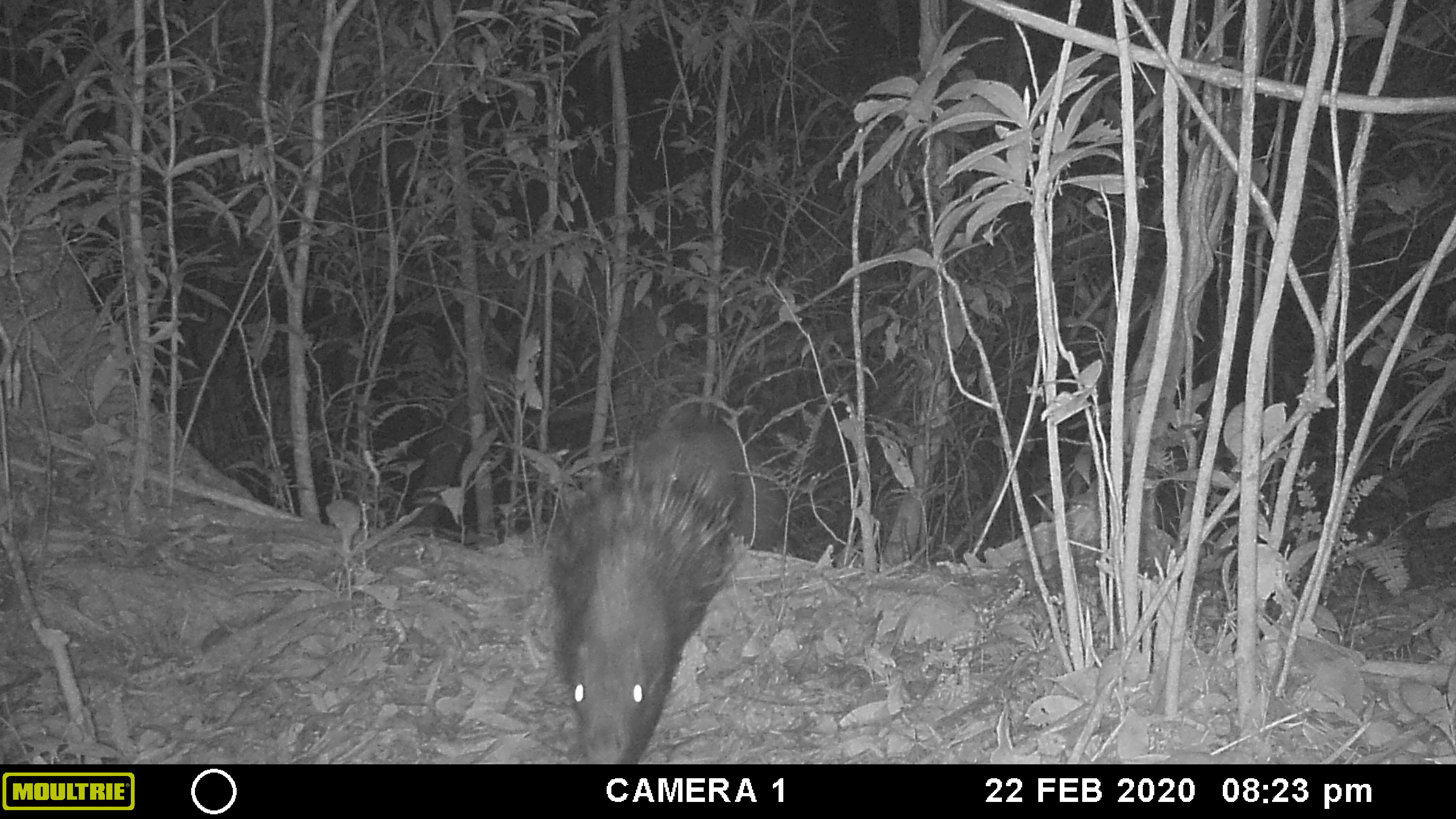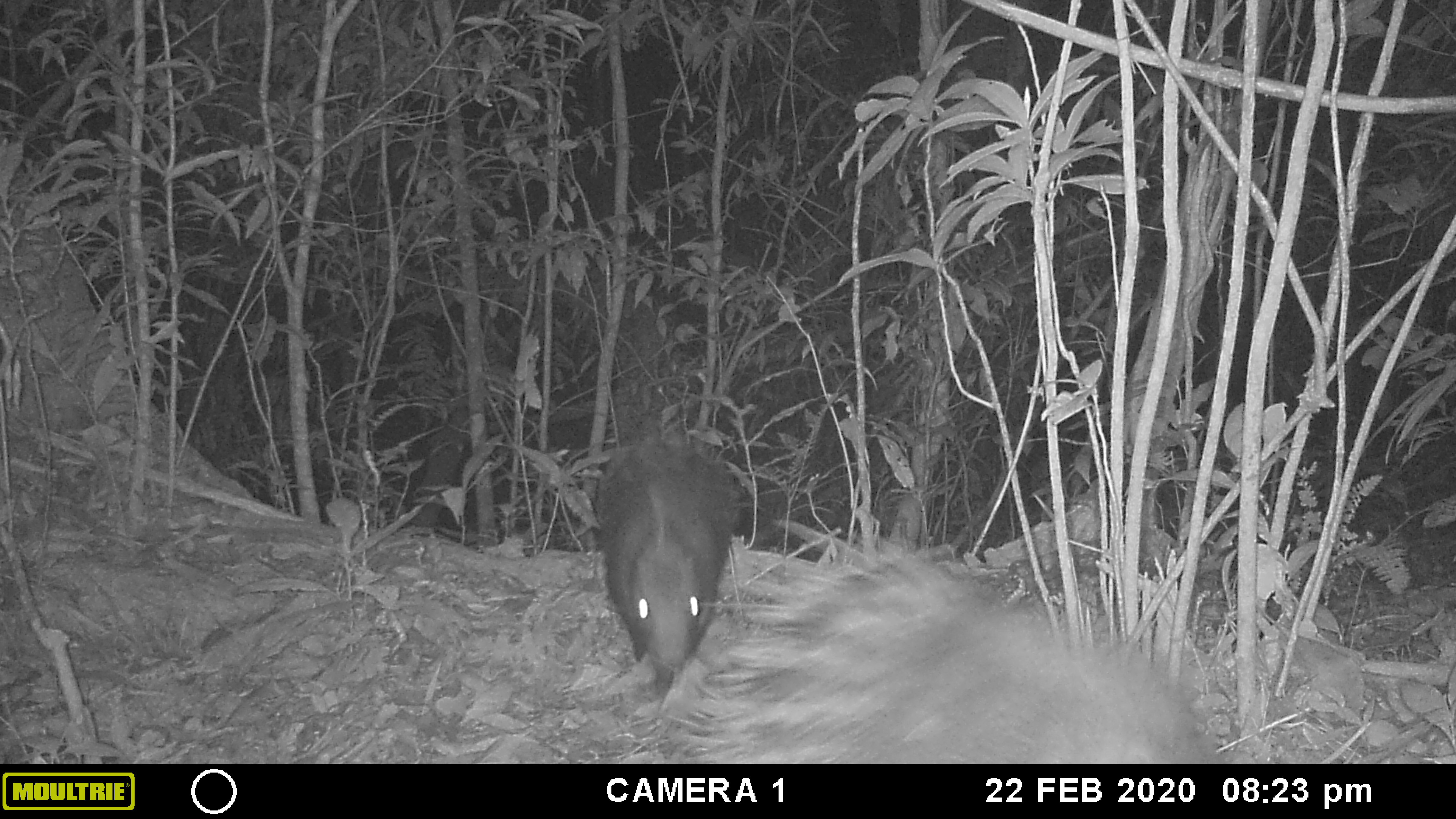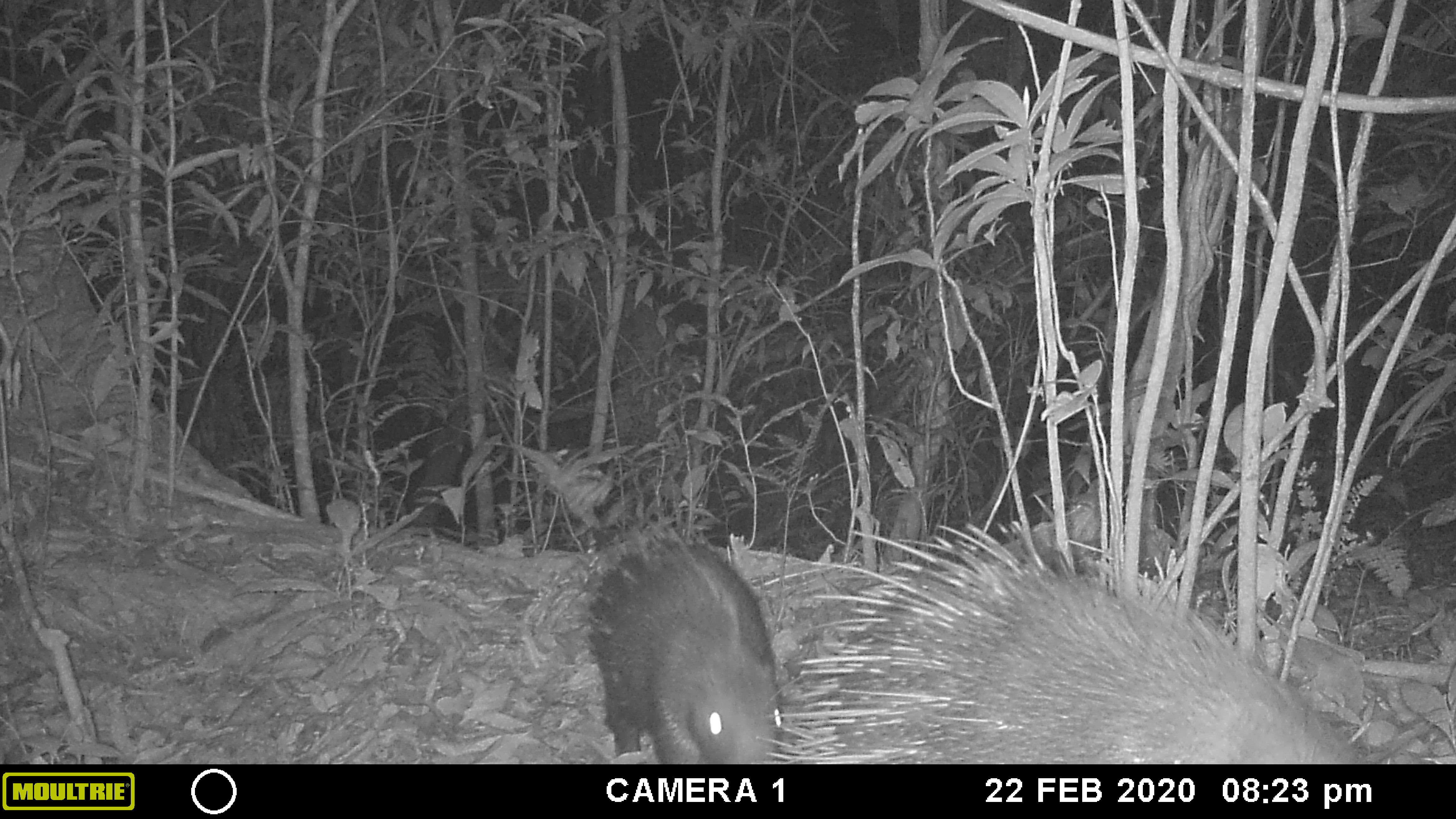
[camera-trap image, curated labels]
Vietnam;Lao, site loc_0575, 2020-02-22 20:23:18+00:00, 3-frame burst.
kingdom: Animalia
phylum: Chordata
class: Mammalia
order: Rodentia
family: Hystricidae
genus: Hystrix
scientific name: Hystrix brachyura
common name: malayan porcupine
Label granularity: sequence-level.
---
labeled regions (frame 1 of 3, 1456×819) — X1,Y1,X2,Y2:
malayan porcupine: 546,423,752,763; 730,472,788,555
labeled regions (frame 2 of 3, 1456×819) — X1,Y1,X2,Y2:
malayan porcupine: 655,519,1218,763; 594,434,738,697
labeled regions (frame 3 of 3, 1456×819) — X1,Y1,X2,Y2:
malayan porcupine: 754,491,1362,764; 584,536,783,764